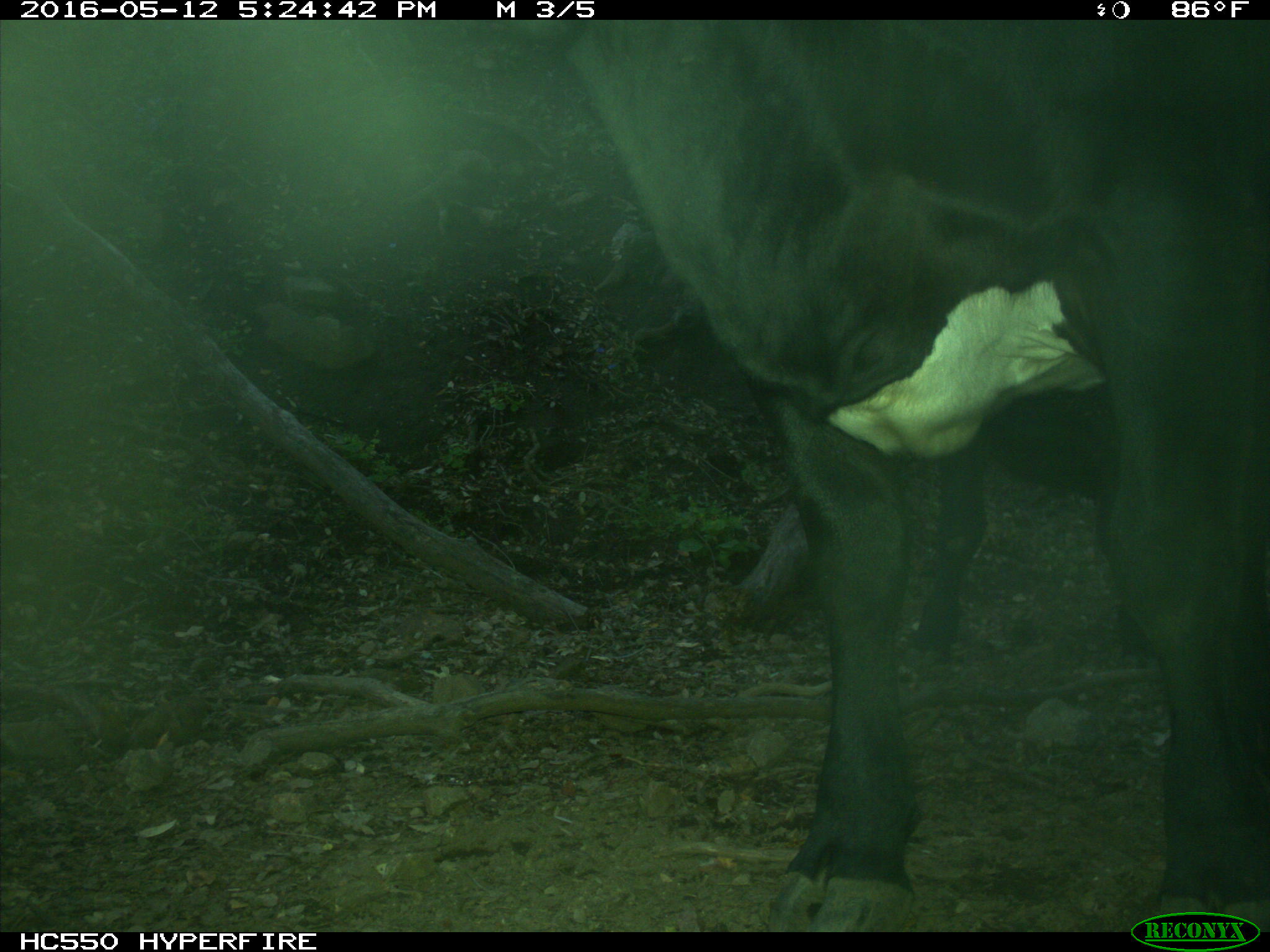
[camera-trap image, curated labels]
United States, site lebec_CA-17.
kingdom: Animalia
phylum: Chordata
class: Mammalia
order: Artiodactyla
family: Bovidae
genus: Bos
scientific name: Bos taurus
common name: domestic cow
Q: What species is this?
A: Bos taurus (domestic cow).